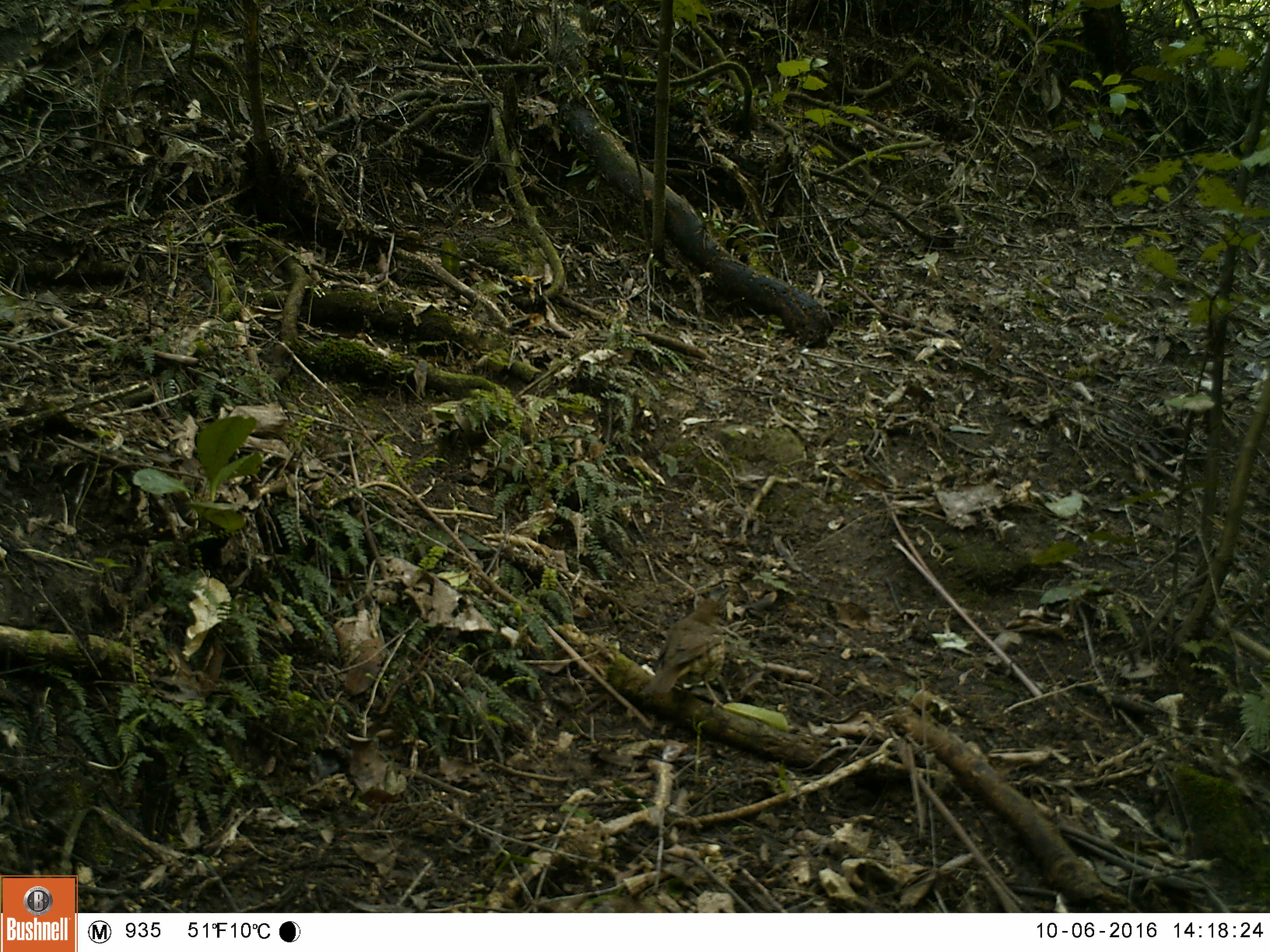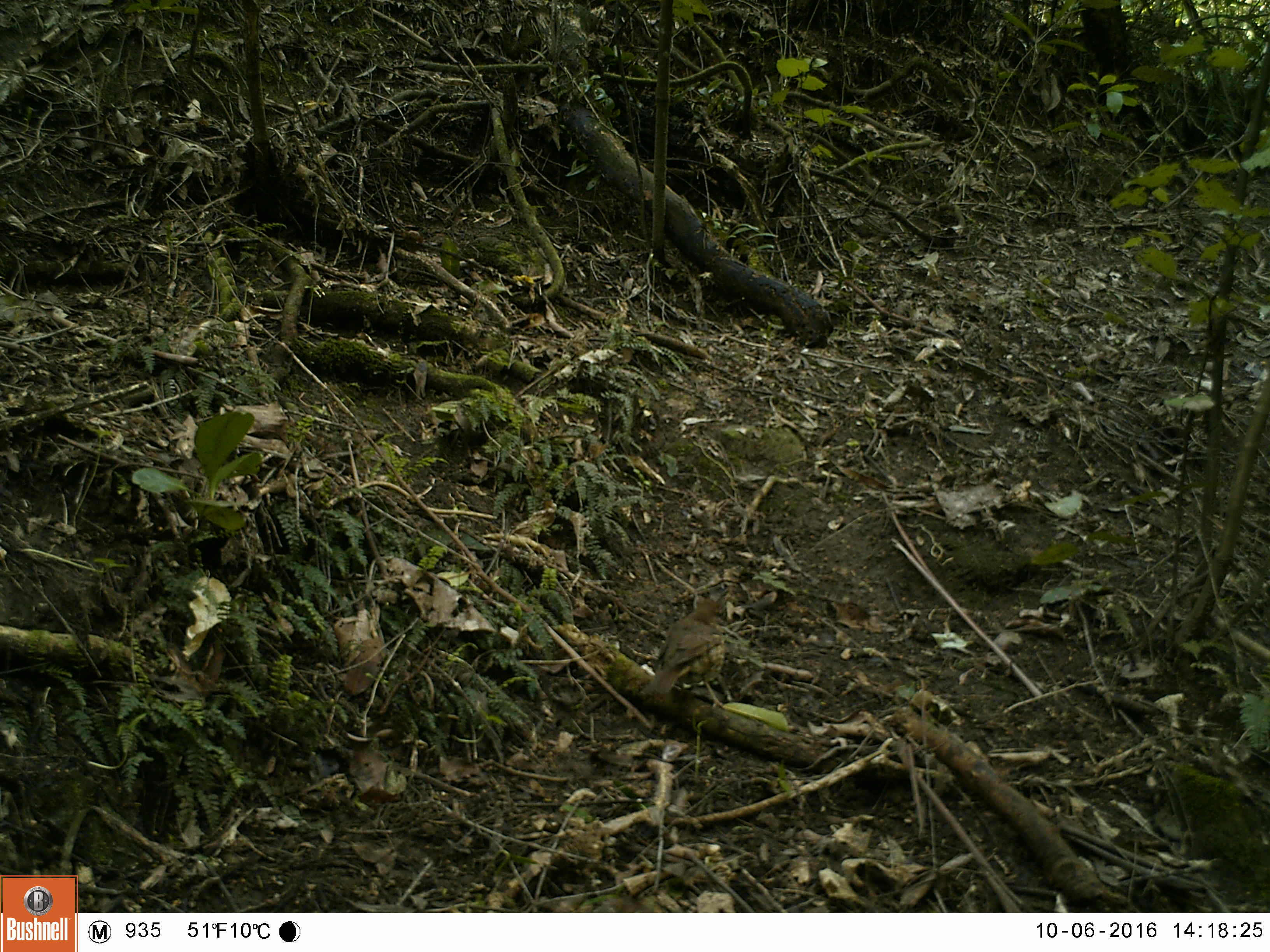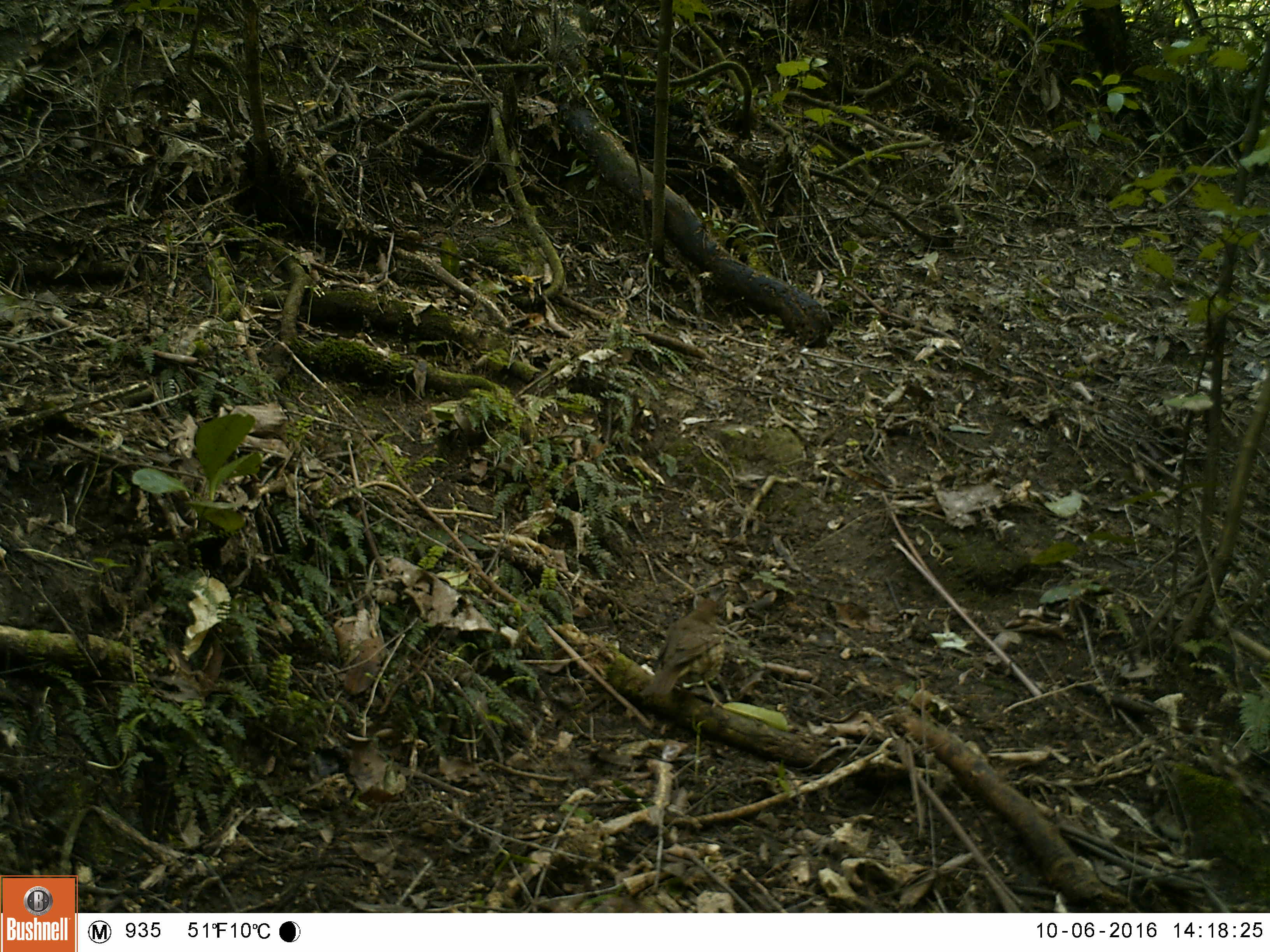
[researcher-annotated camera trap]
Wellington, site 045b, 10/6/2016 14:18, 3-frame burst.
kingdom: Animalia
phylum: Chordata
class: Aves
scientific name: Aves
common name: bird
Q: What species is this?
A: Bird (Aves).